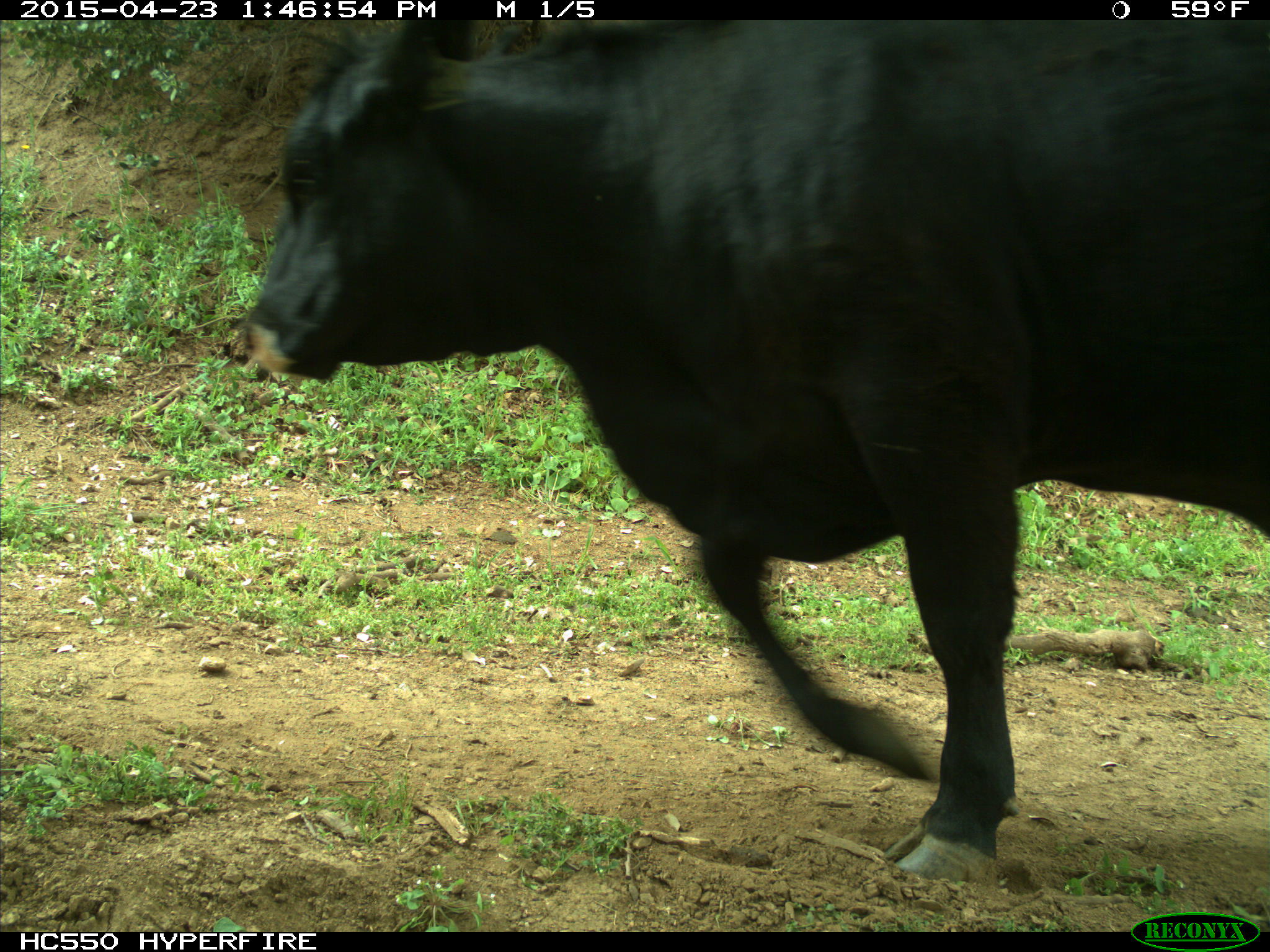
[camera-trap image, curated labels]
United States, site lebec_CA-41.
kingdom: Animalia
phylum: Chordata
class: Mammalia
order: Artiodactyla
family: Bovidae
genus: Bos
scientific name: Bos taurus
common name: domestic cow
Bos taurus (domestic cow).